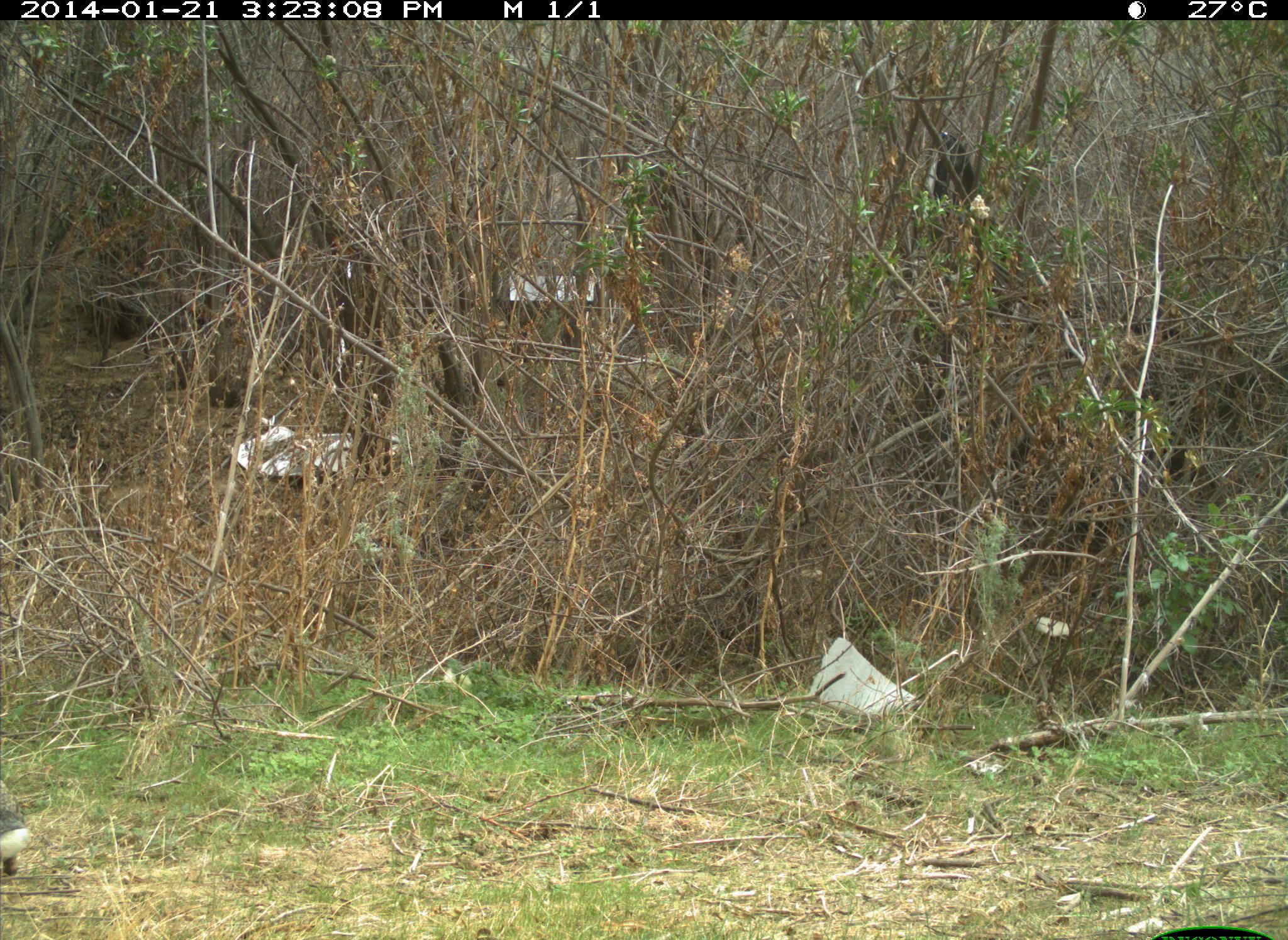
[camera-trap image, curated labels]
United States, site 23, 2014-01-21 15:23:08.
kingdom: Animalia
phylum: Chordata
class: Mammalia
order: Lagomorpha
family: Leporidae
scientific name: Leporidae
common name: rabbits and hares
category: rabbit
Rabbit (rabbits and hares) (Leporidae).